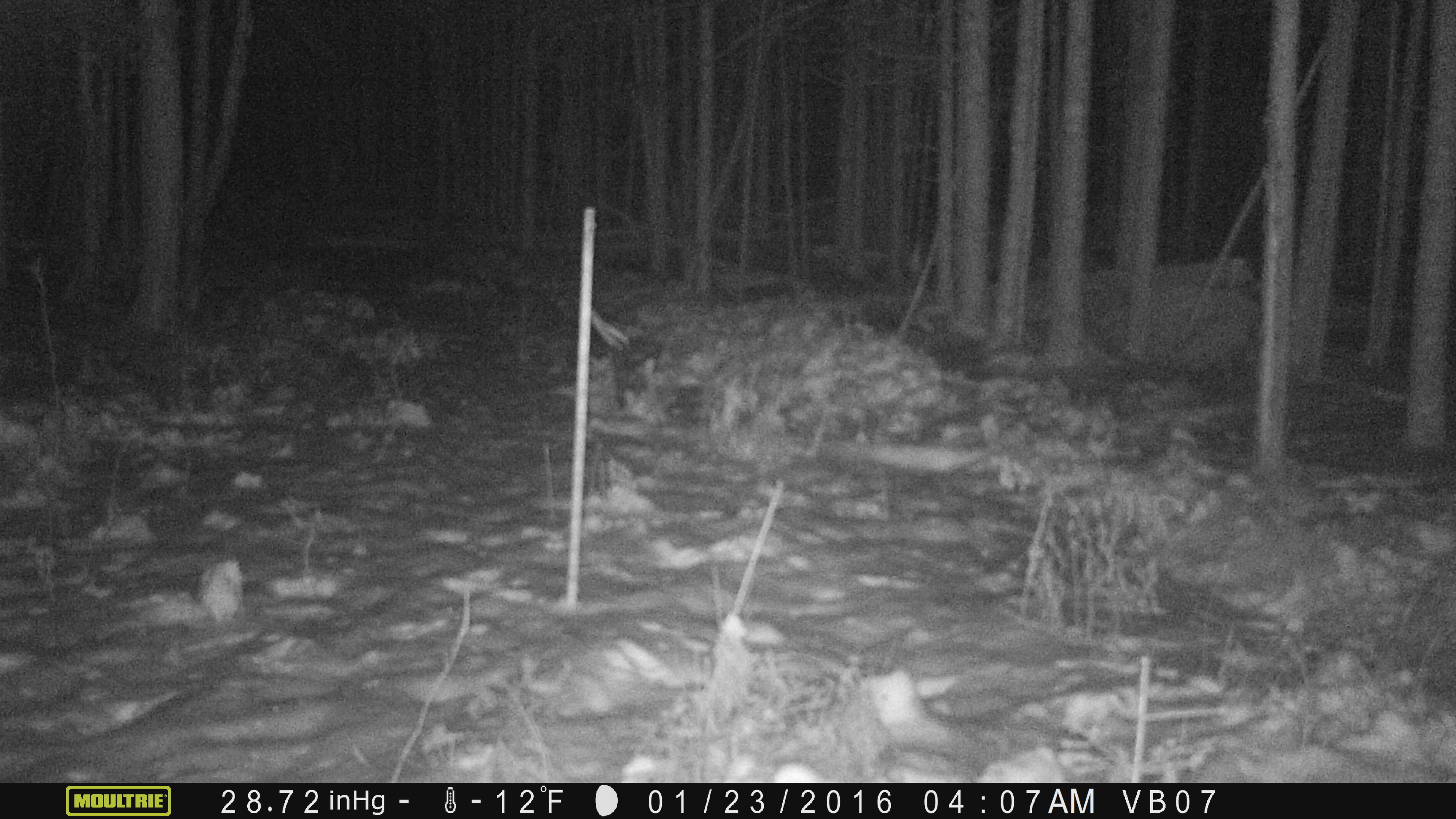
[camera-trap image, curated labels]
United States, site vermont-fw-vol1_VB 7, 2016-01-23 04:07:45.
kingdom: Animalia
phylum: Chordata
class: Mammalia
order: Lagomorpha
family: Leporidae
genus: Lepus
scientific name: Lepus americanus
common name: snowshoe hare